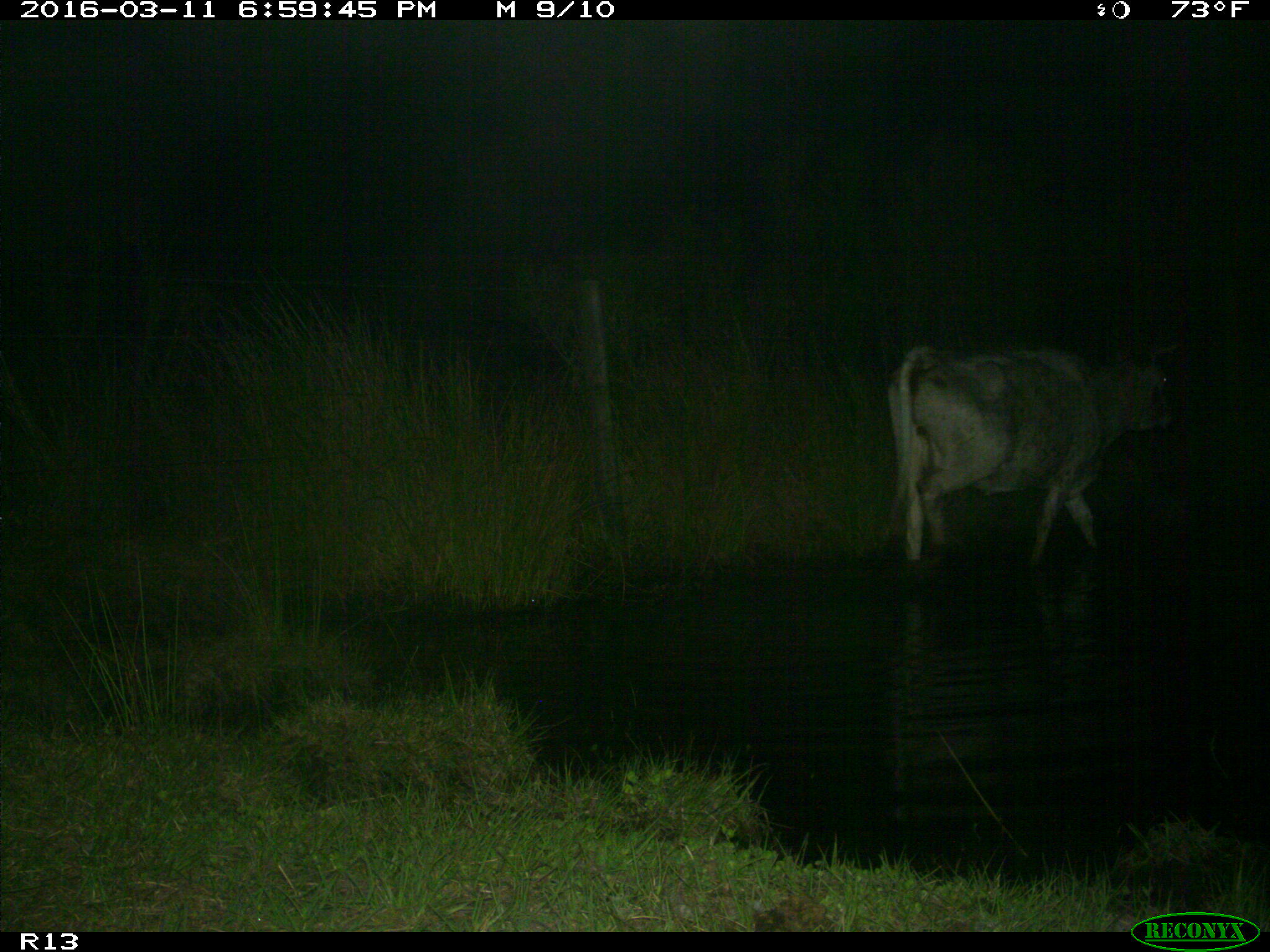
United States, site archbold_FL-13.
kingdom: Animalia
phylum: Chordata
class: Mammalia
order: Artiodactyla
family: Bovidae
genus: Bos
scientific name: Bos taurus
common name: domestic cow